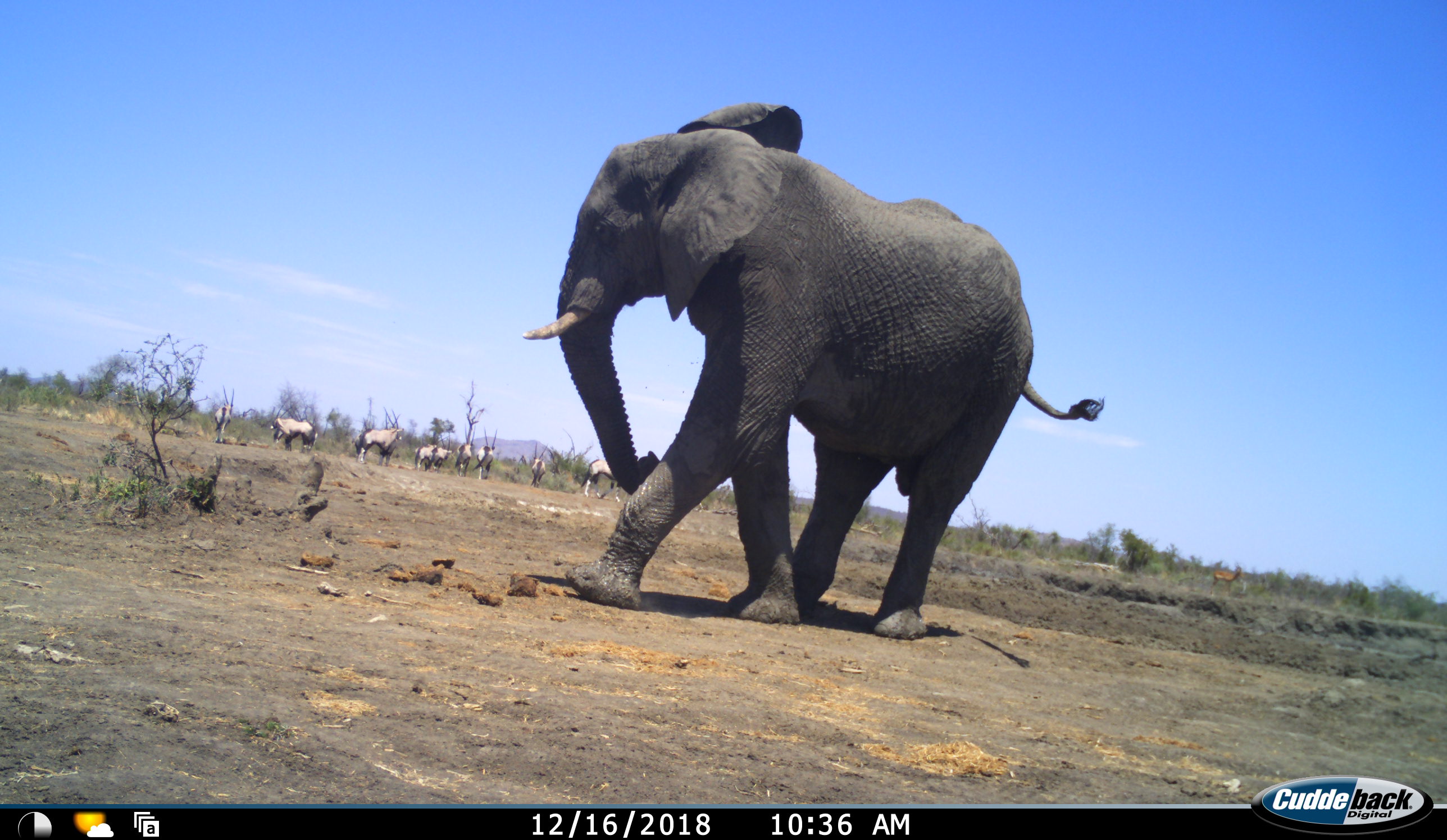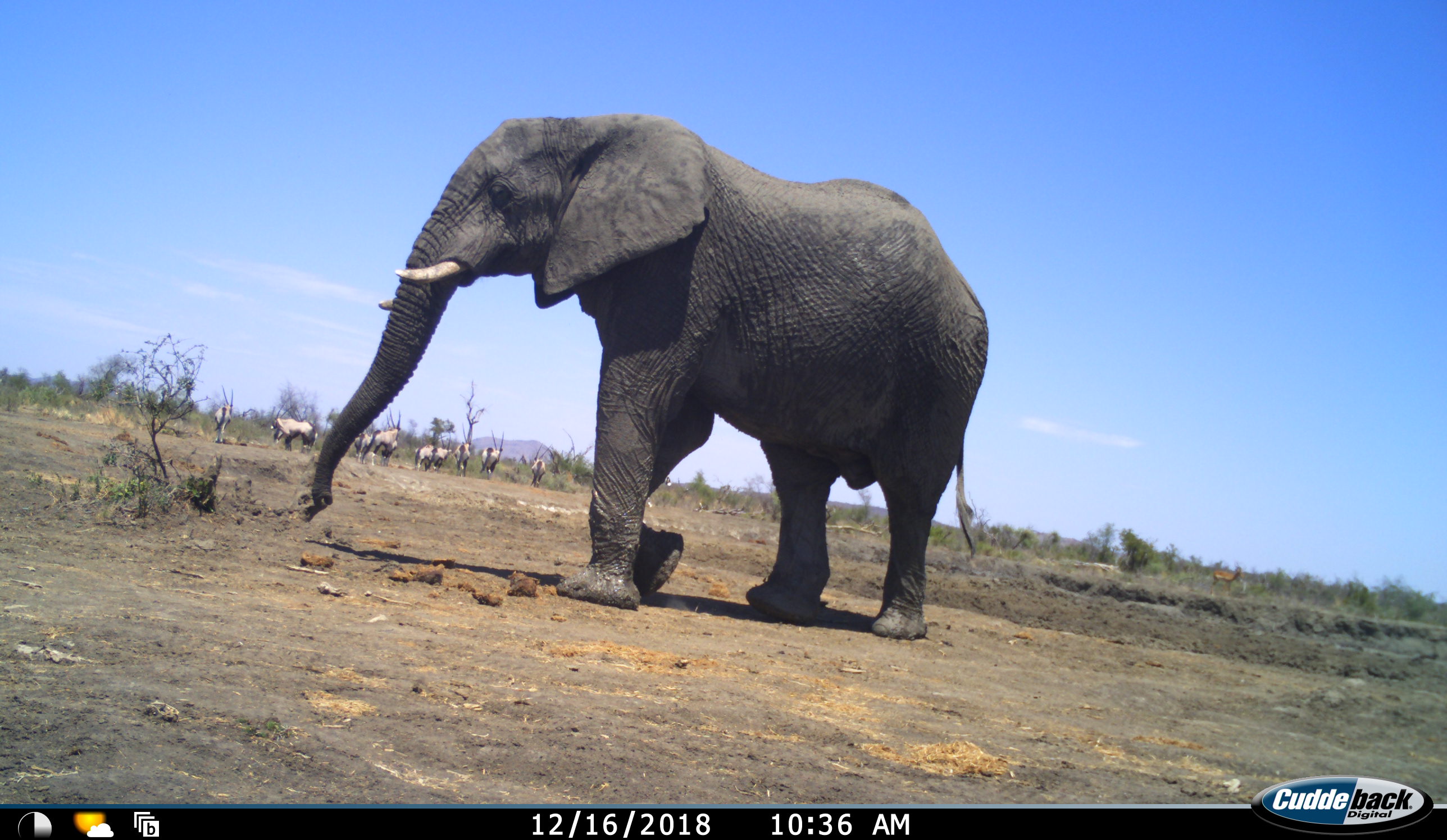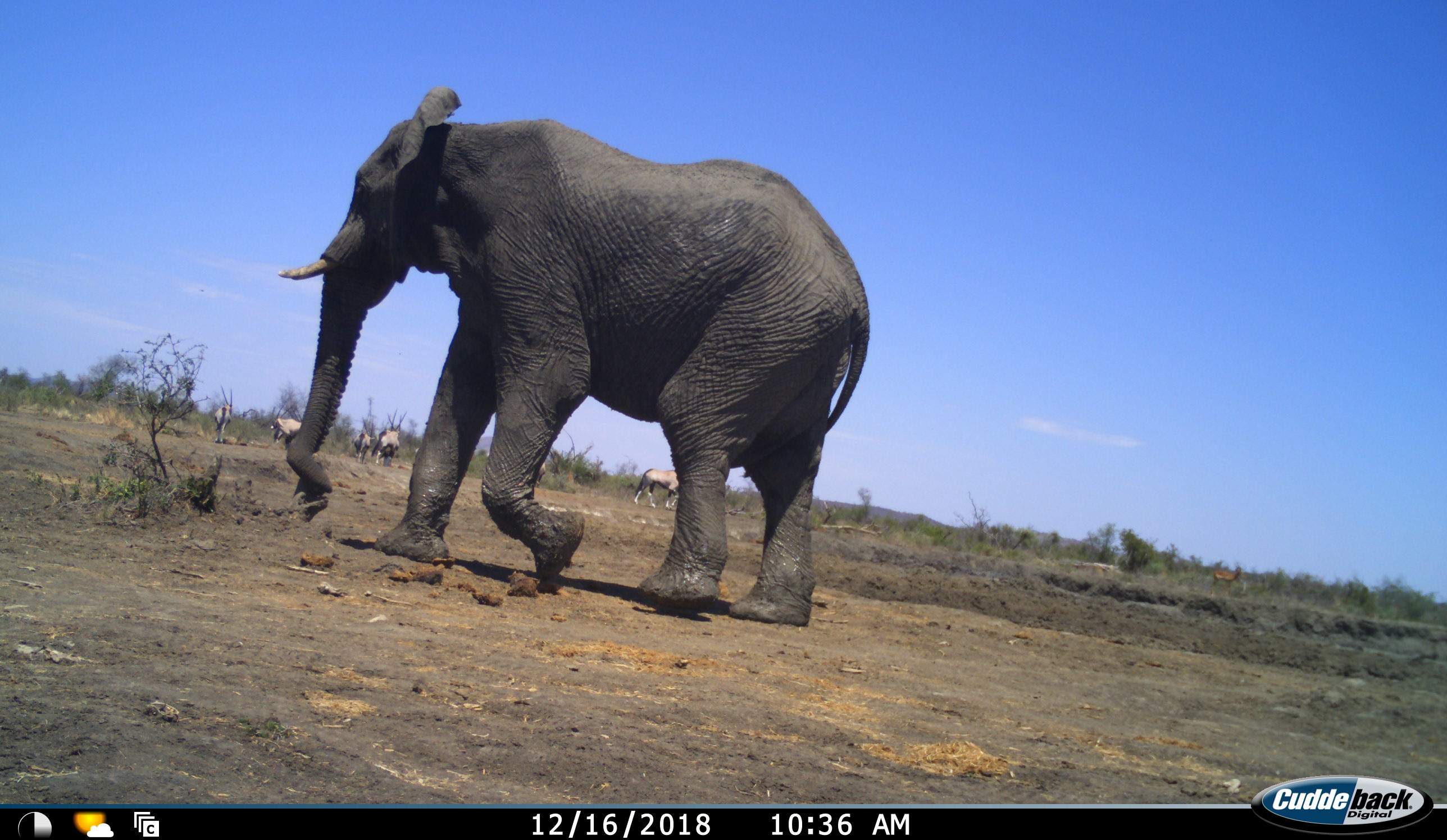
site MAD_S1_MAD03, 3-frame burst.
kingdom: Animalia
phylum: Chordata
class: Mammalia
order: Proboscidea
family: Elephantidae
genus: Loxodonta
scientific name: Loxodonta africana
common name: african bush elephant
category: elephant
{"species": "elephant (african bush elephant) (Loxodonta africana)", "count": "1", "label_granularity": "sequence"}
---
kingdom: Animalia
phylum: Chordata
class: Mammalia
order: Artiodactyla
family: Bovidae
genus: Oryx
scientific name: Oryx gazella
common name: gemsbok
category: oryx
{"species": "oryx (gemsbok) (Oryx gazella)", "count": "11-50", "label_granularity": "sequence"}